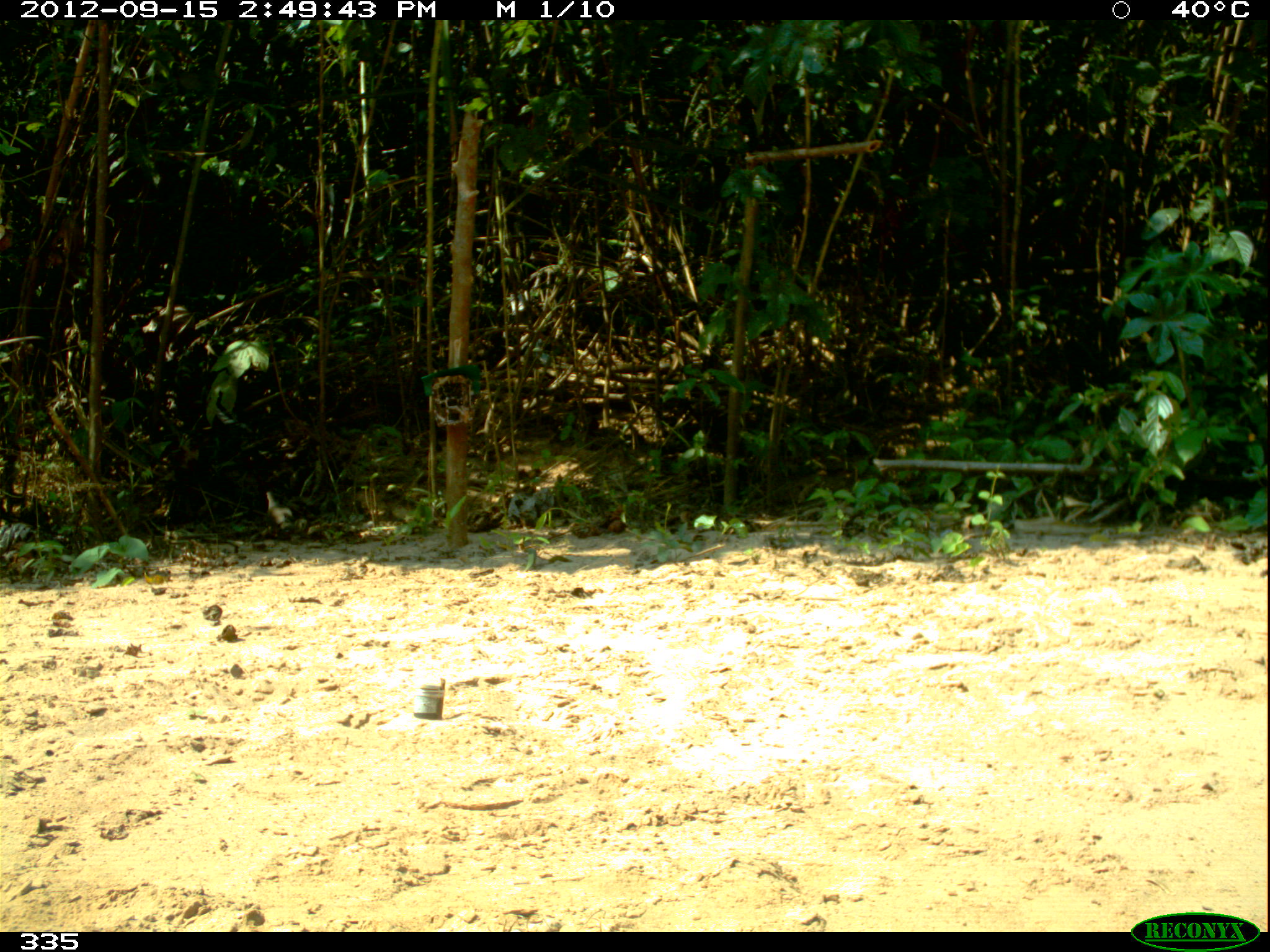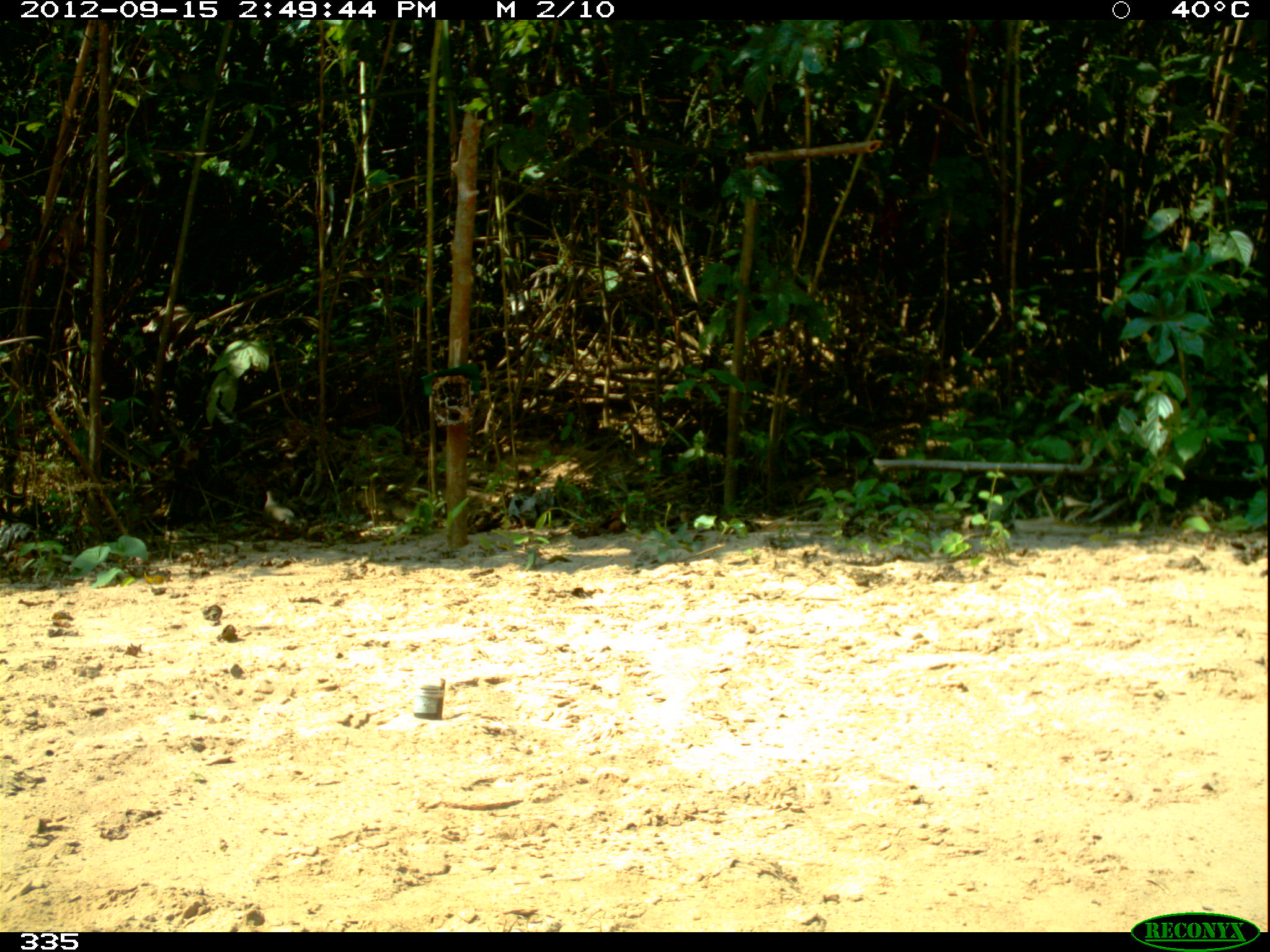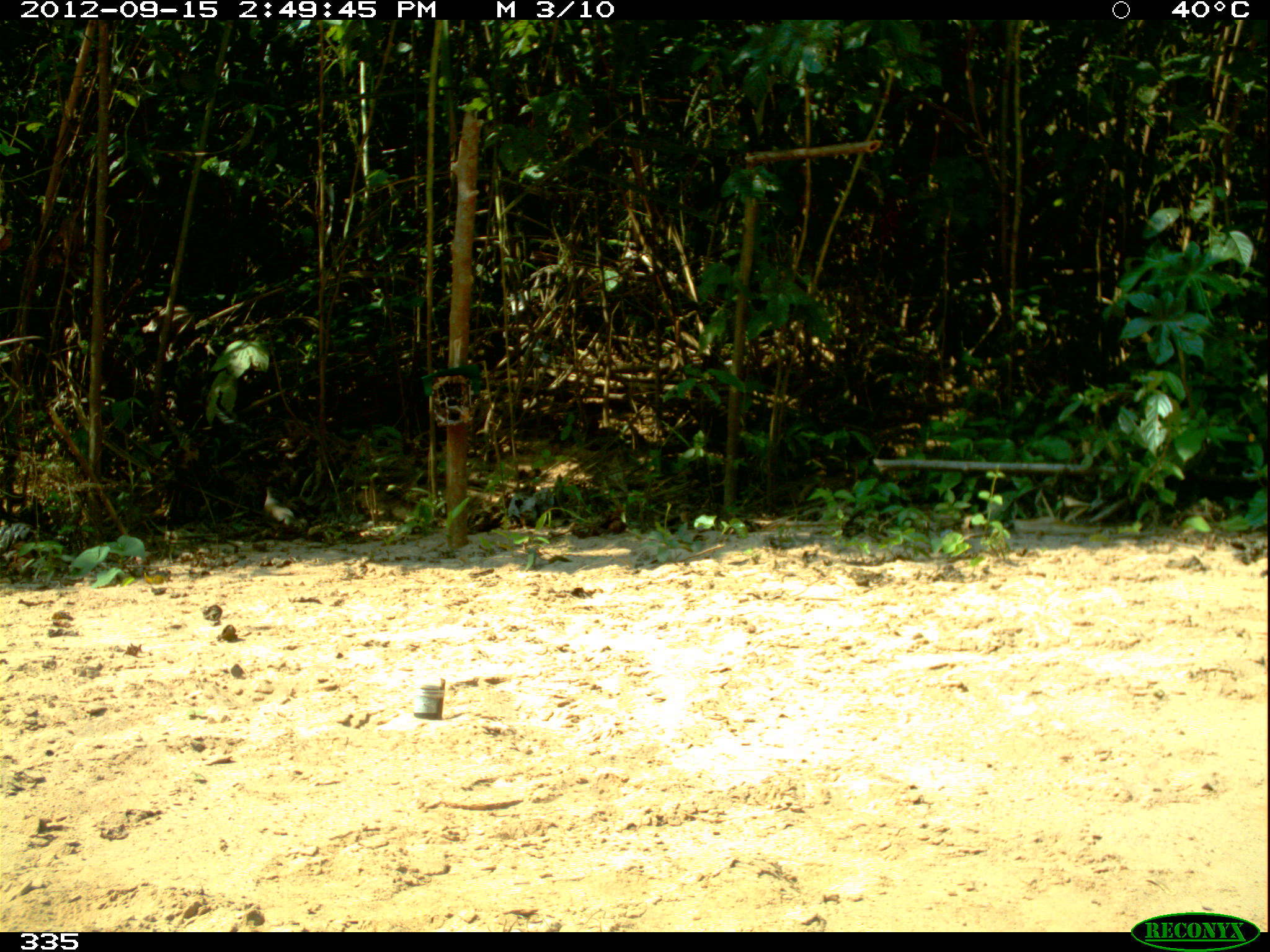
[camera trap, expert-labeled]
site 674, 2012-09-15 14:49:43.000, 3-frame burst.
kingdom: Animalia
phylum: Chordata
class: Aves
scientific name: Aves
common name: bird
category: unknown bird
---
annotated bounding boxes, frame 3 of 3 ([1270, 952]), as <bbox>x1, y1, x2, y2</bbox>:
unknown bird: <bbox>261, 485, 295, 541</bbox>